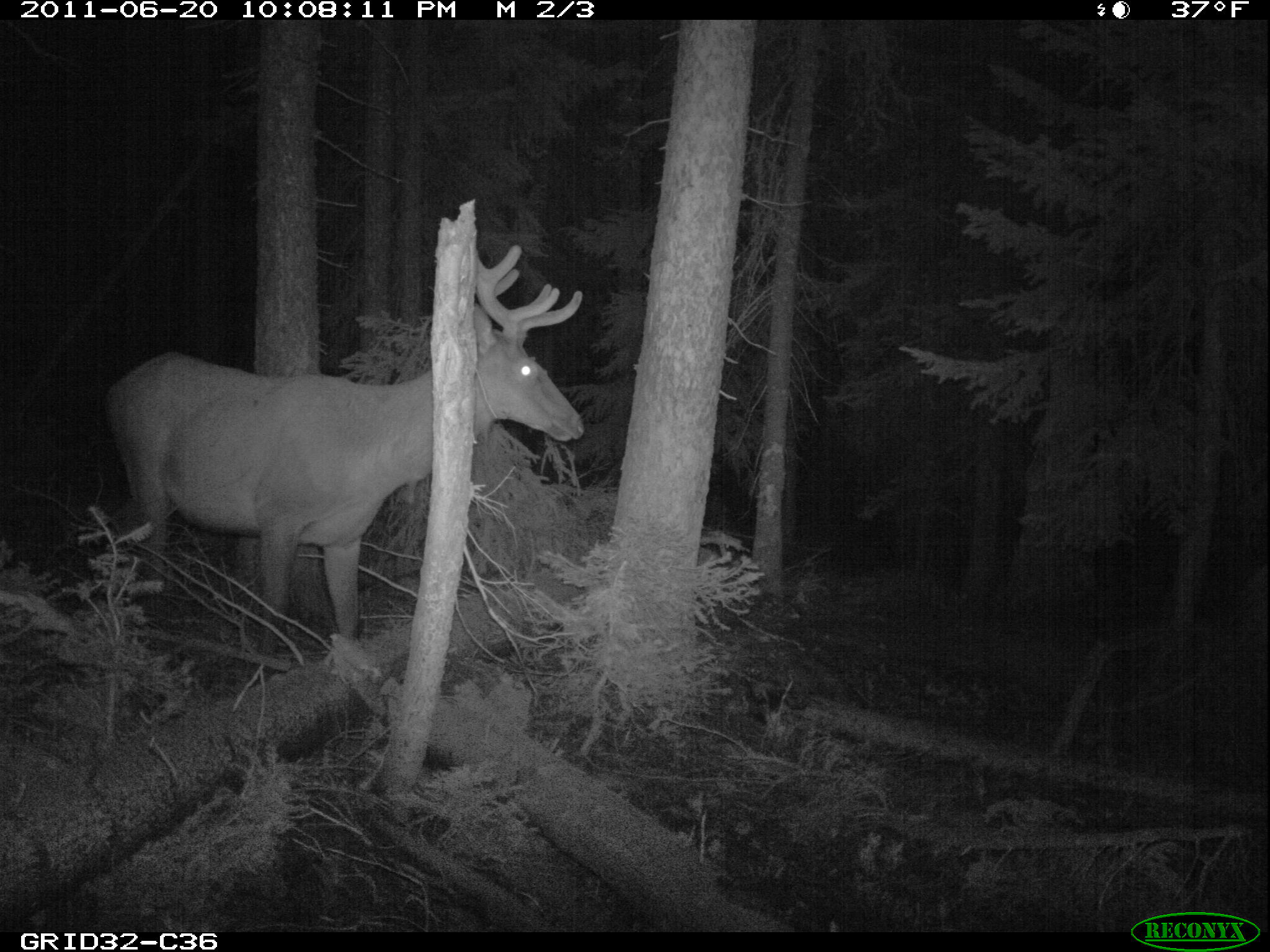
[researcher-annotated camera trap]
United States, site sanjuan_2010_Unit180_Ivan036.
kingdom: Animalia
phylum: Chordata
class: Mammalia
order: Artiodactyla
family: Cervidae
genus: Cervus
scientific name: Cervus elaphus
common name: red deer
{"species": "Cervus elaphus (red deer)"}